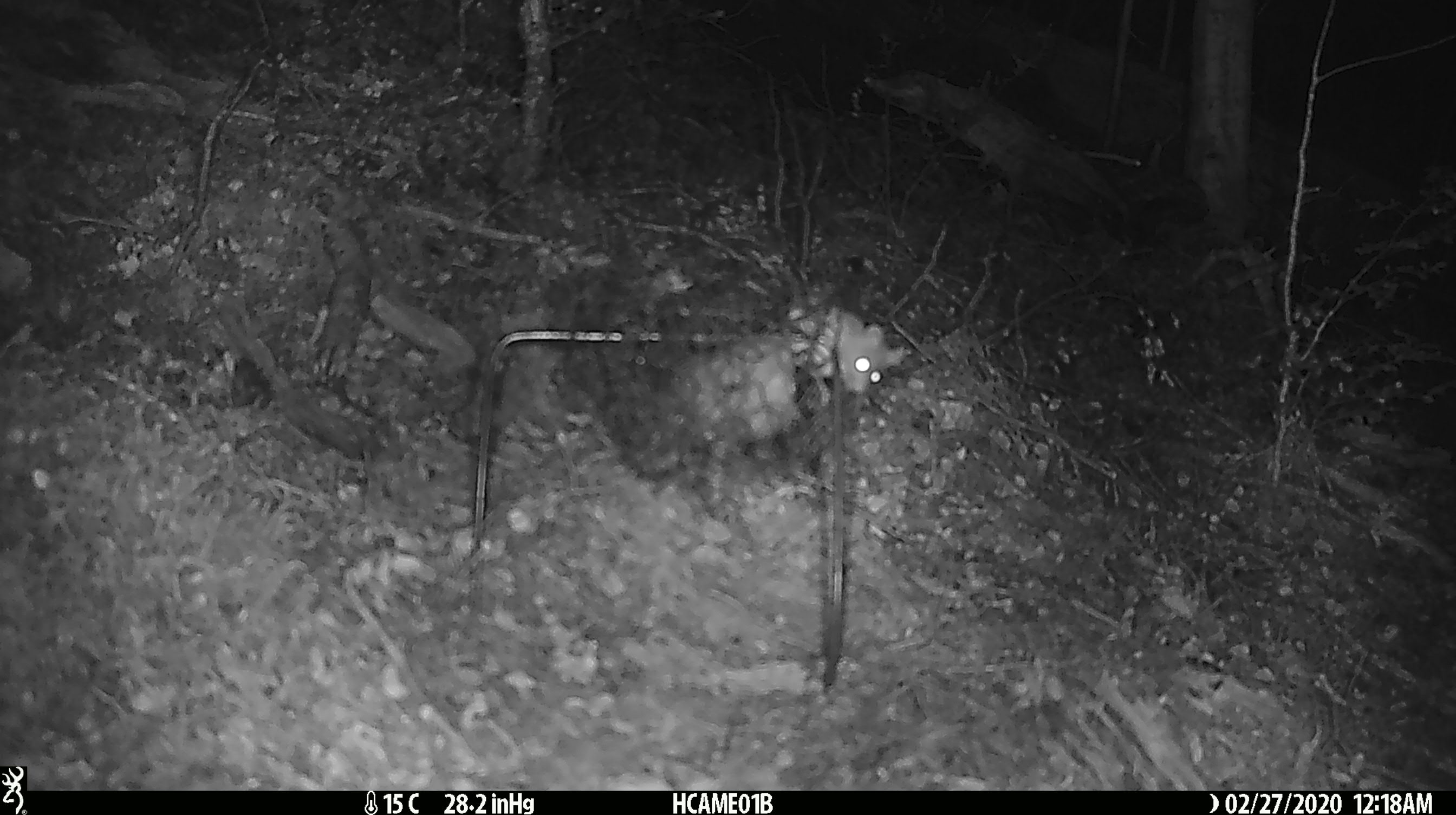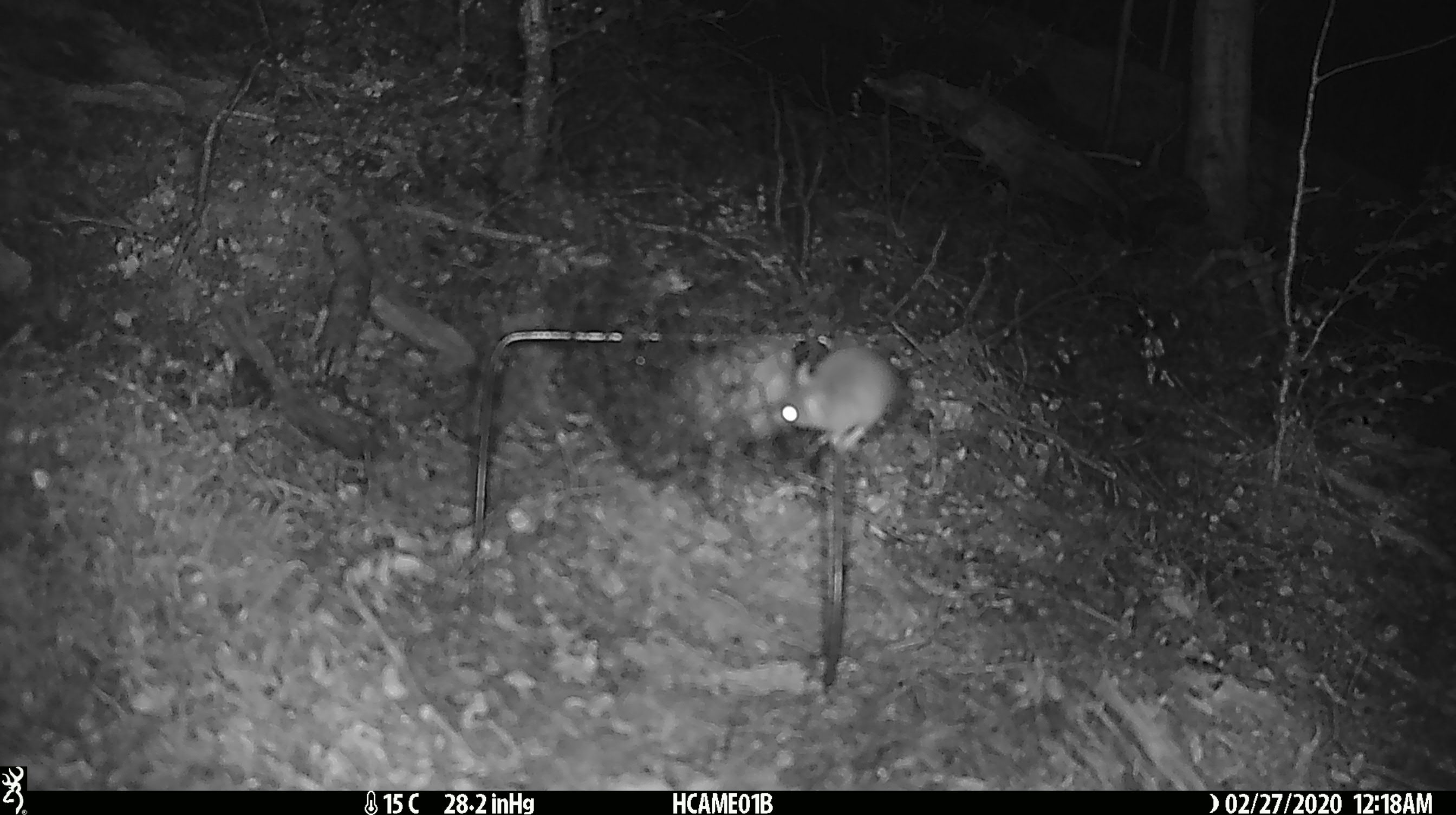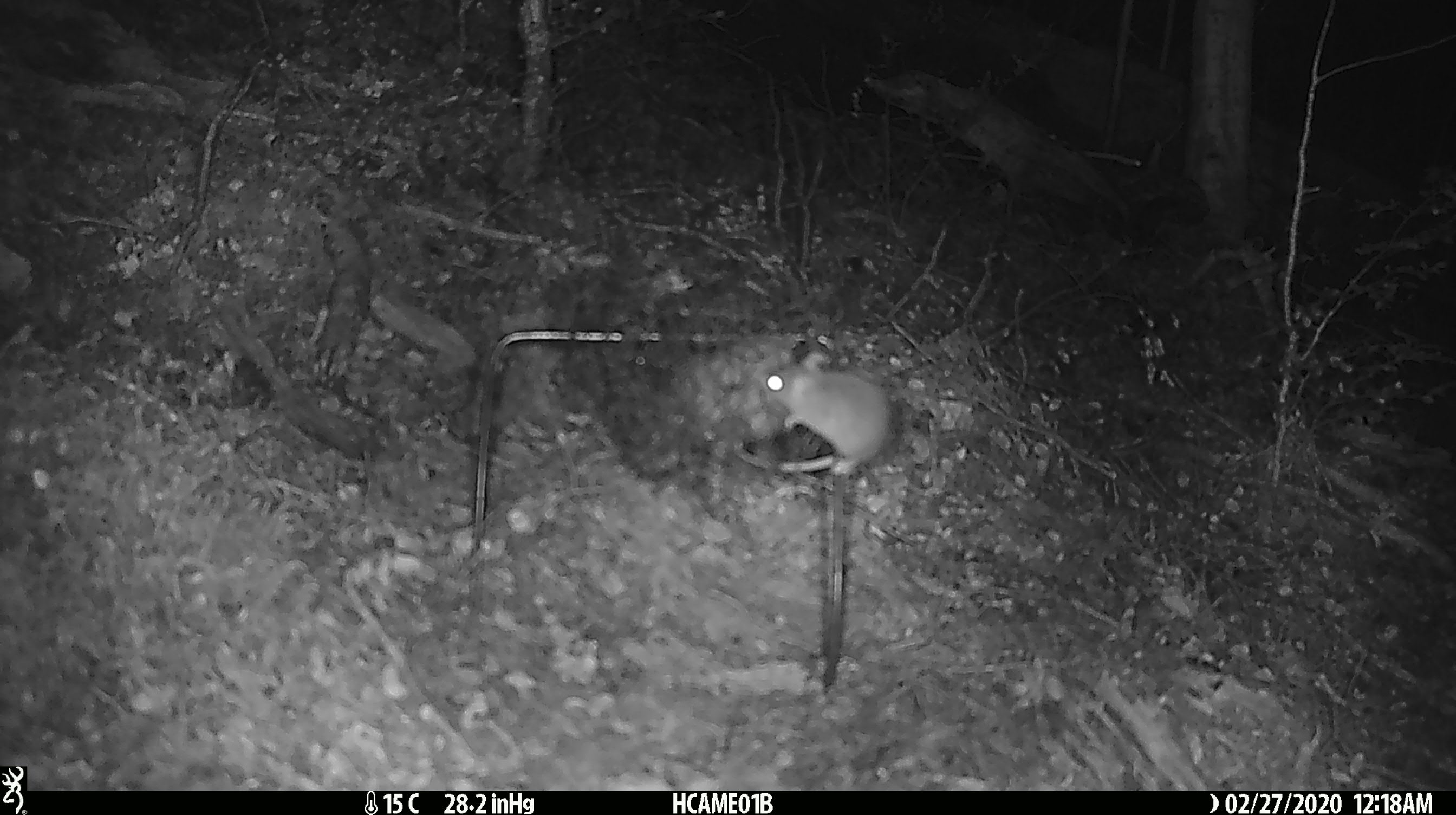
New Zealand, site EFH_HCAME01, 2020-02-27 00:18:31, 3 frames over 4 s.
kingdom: Animalia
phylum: Chordata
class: Mammalia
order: Rodentia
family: Muridae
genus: Mus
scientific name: Mus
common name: mouse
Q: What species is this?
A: Mouse (Mus).